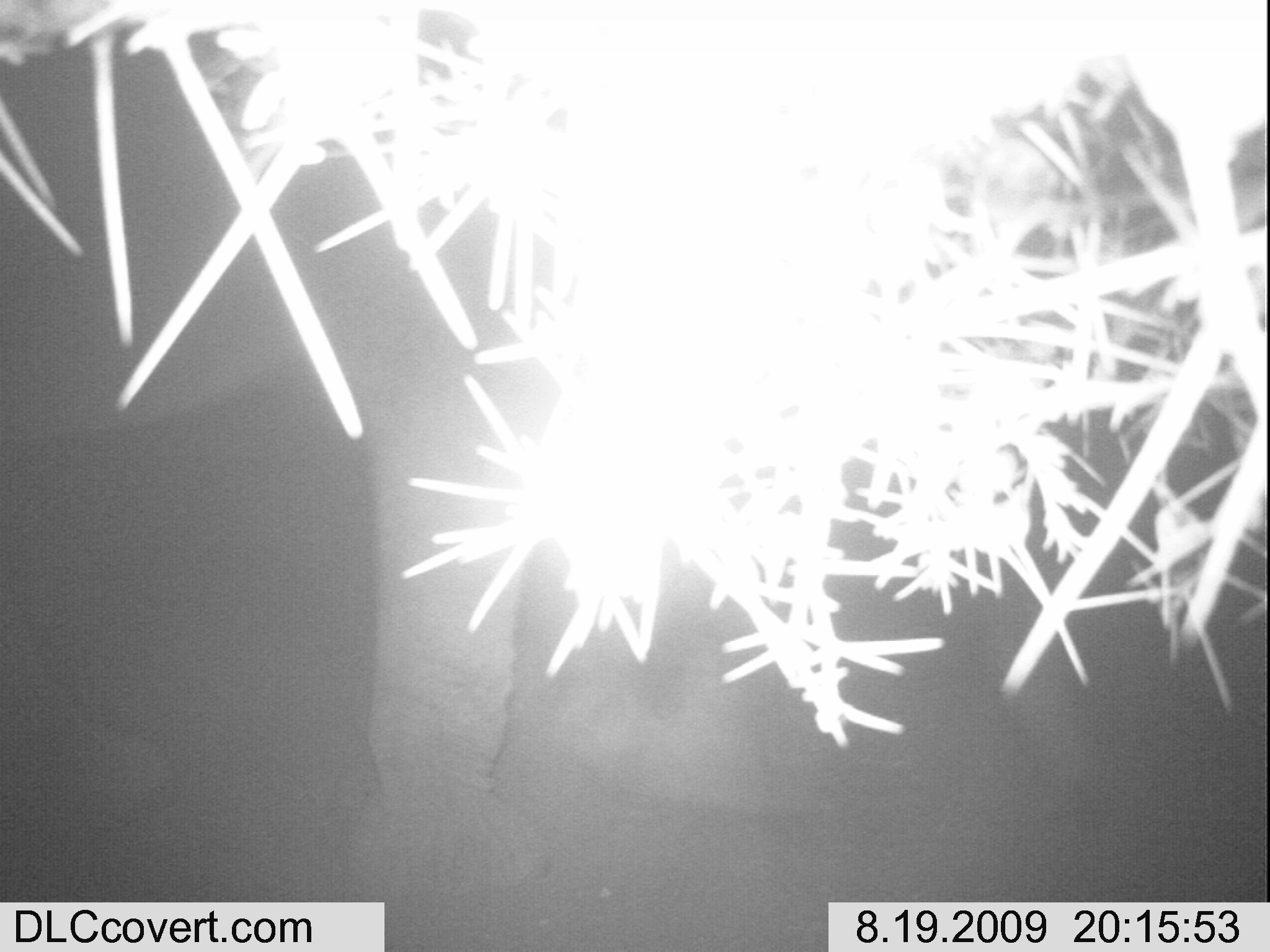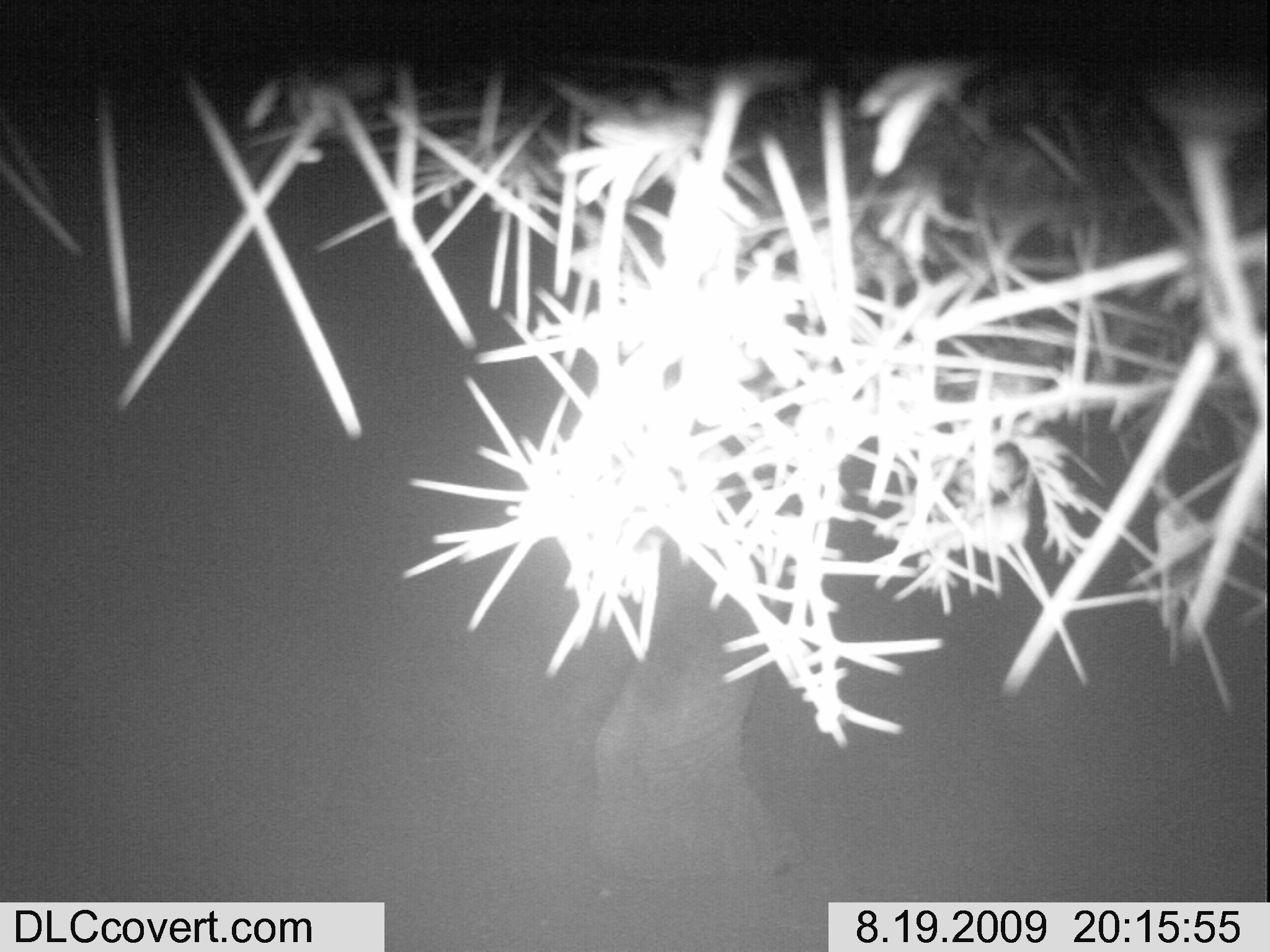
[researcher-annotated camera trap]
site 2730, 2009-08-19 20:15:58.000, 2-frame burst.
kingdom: Animalia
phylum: Chordata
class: Mammalia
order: Proboscidea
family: Elephantidae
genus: Loxodonta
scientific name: Loxodonta africana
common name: african bush elephant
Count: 1.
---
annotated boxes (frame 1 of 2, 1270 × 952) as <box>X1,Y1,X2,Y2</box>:
loxodonta africana: <box>0,0,679,908</box>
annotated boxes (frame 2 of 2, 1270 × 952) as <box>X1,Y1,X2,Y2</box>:
loxodonta africana: <box>591,424,809,878</box>